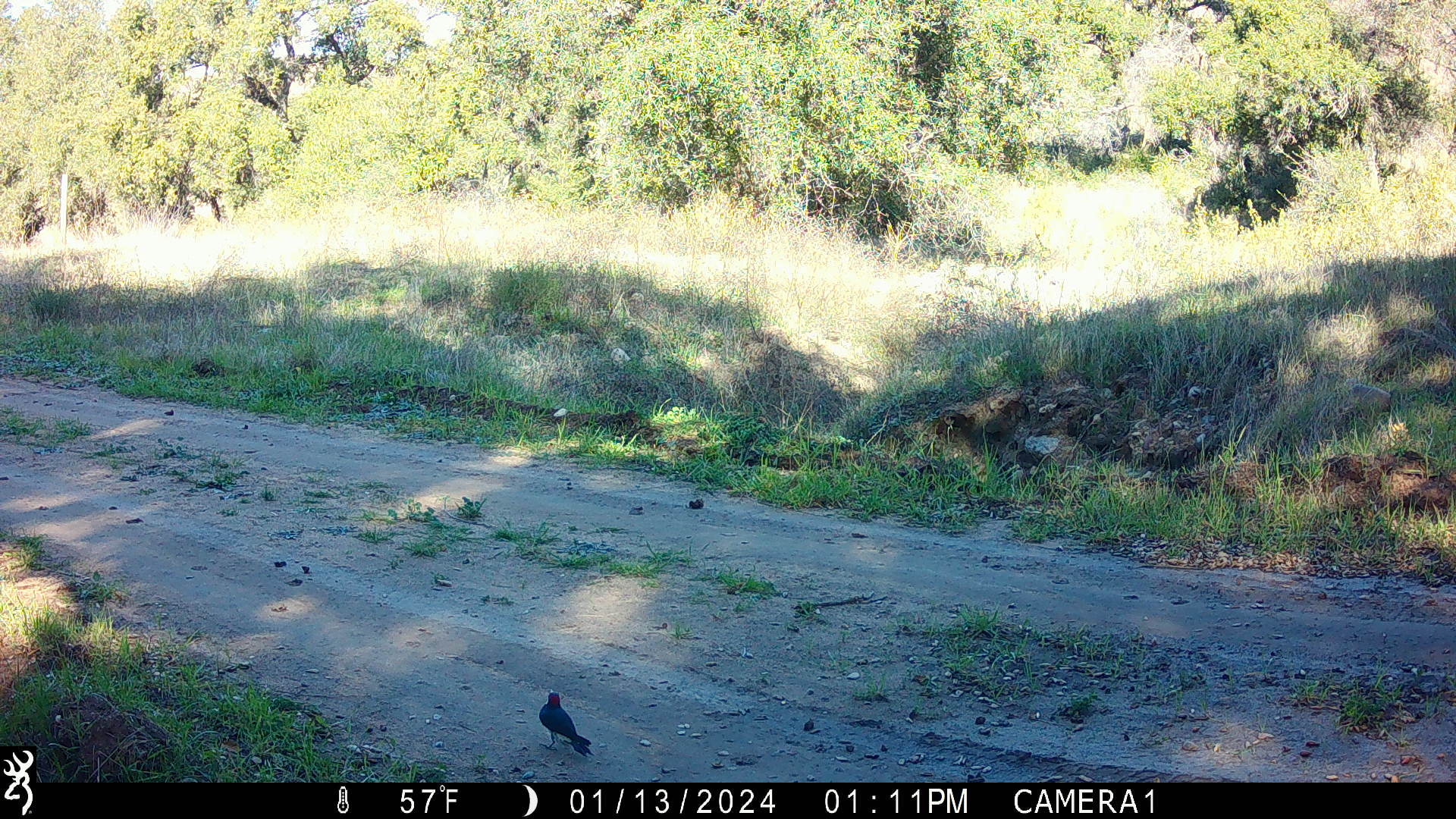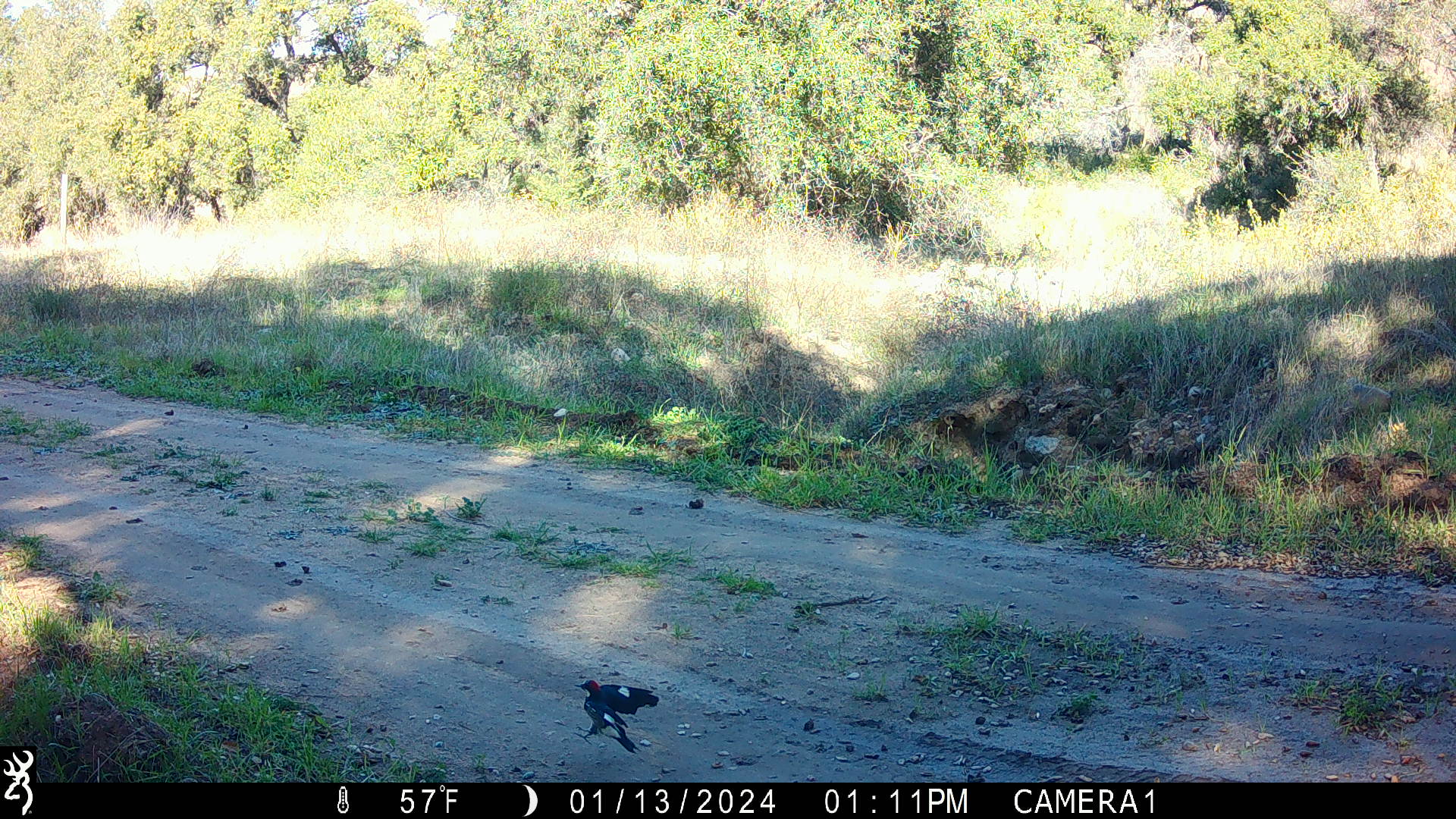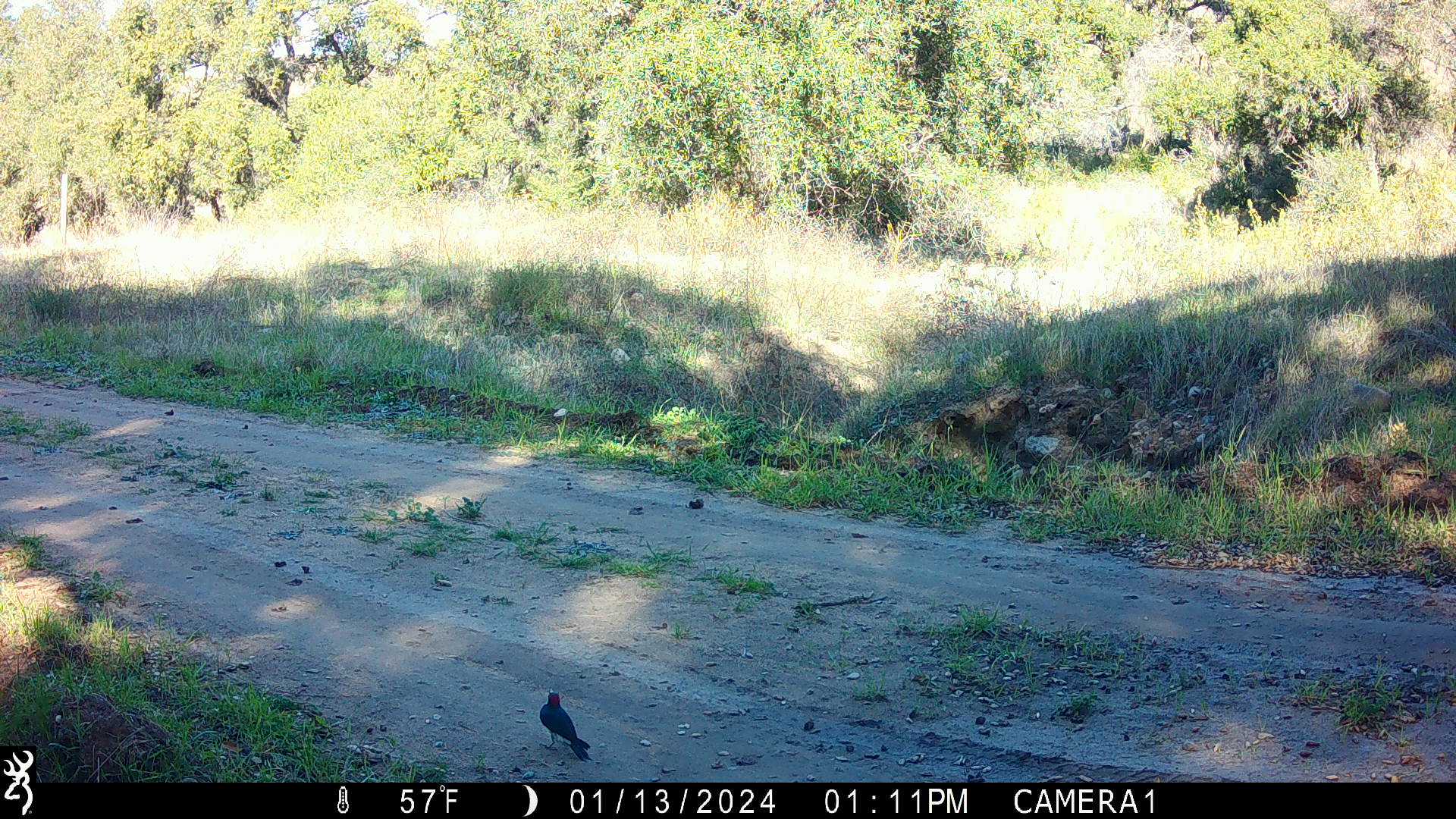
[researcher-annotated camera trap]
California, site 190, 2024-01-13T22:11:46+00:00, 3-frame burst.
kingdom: Animalia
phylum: Chordata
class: Aves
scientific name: Aves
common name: bird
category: unknown bird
Unknown bird (bird) (Aves).